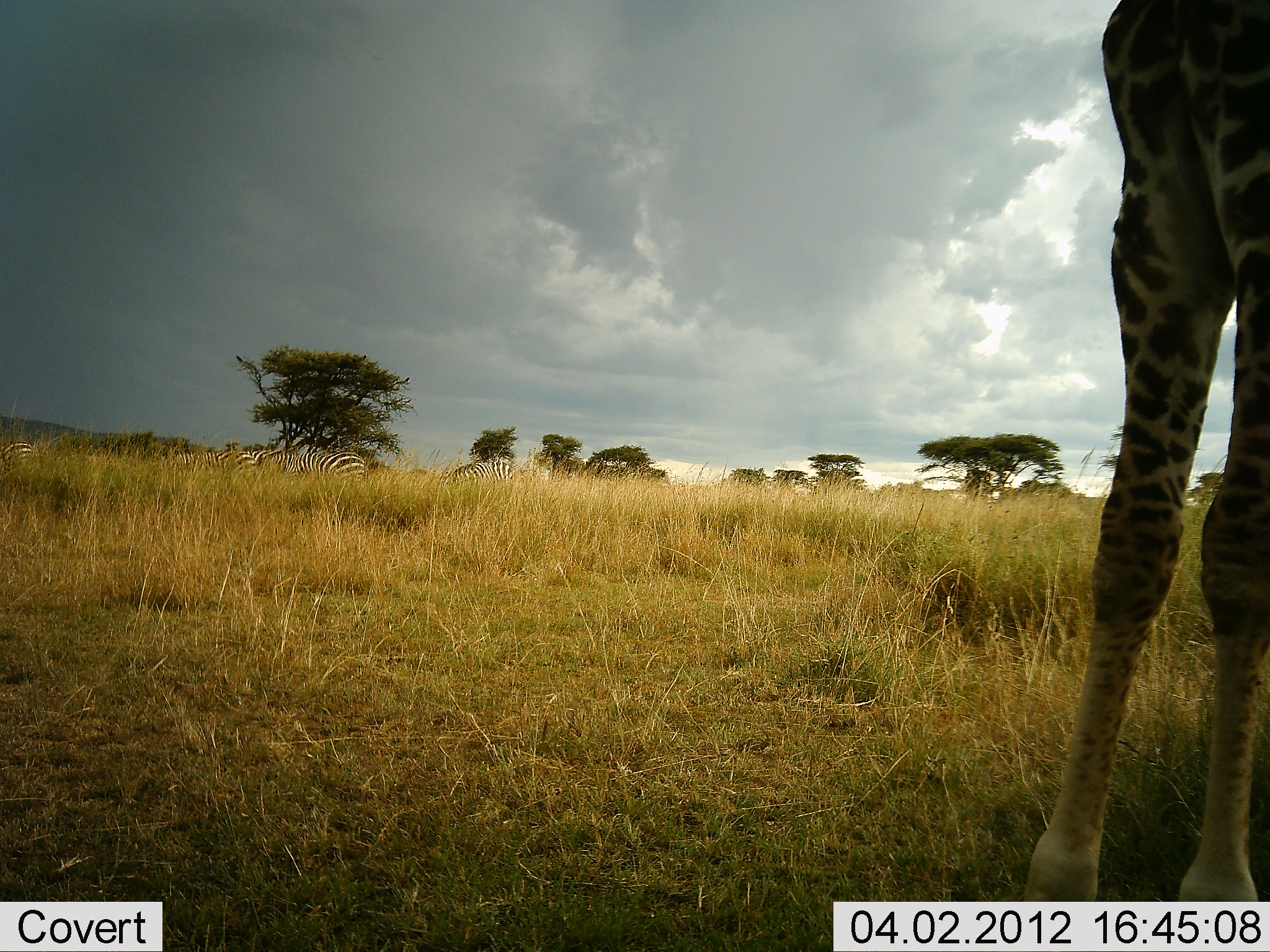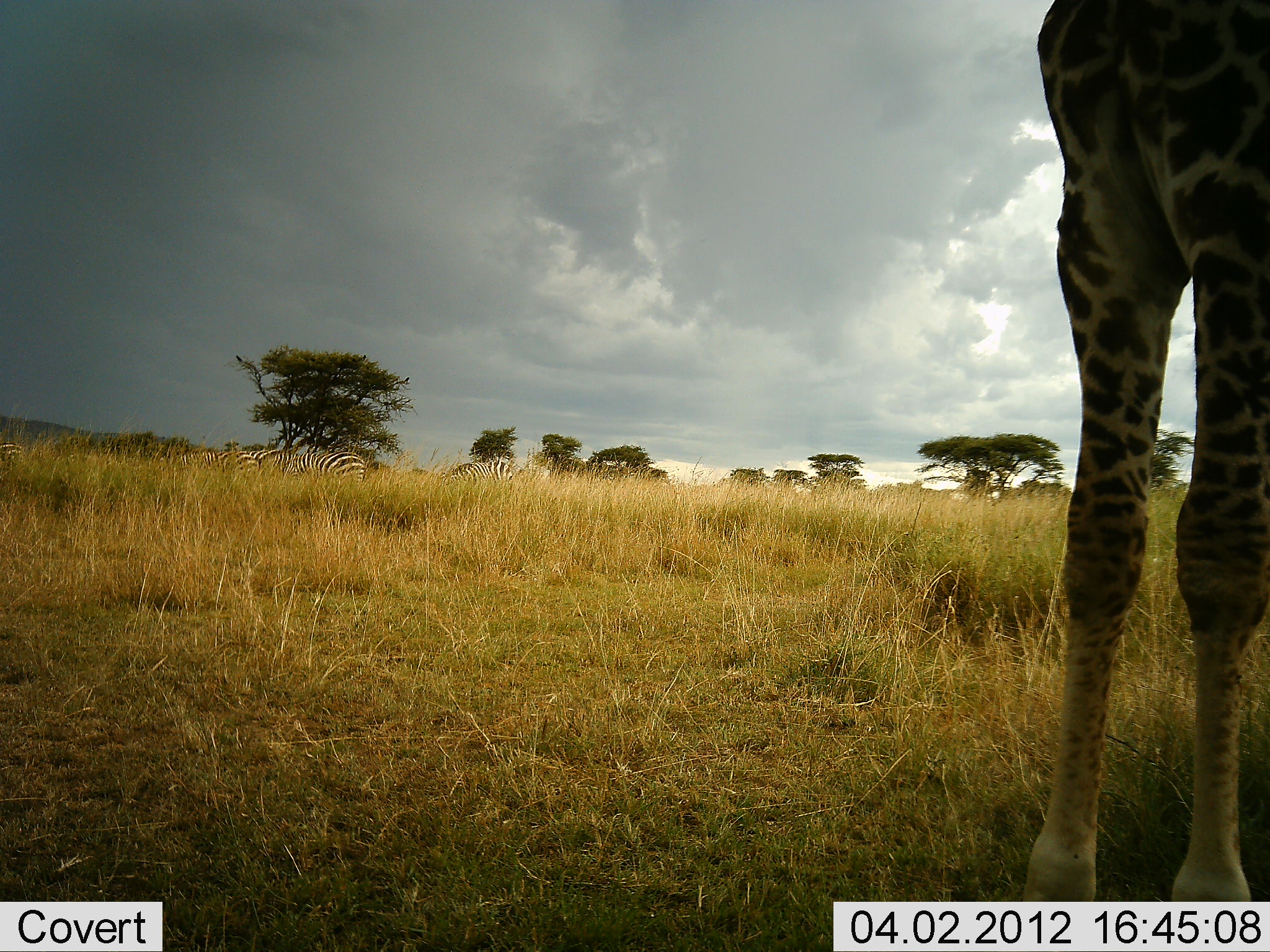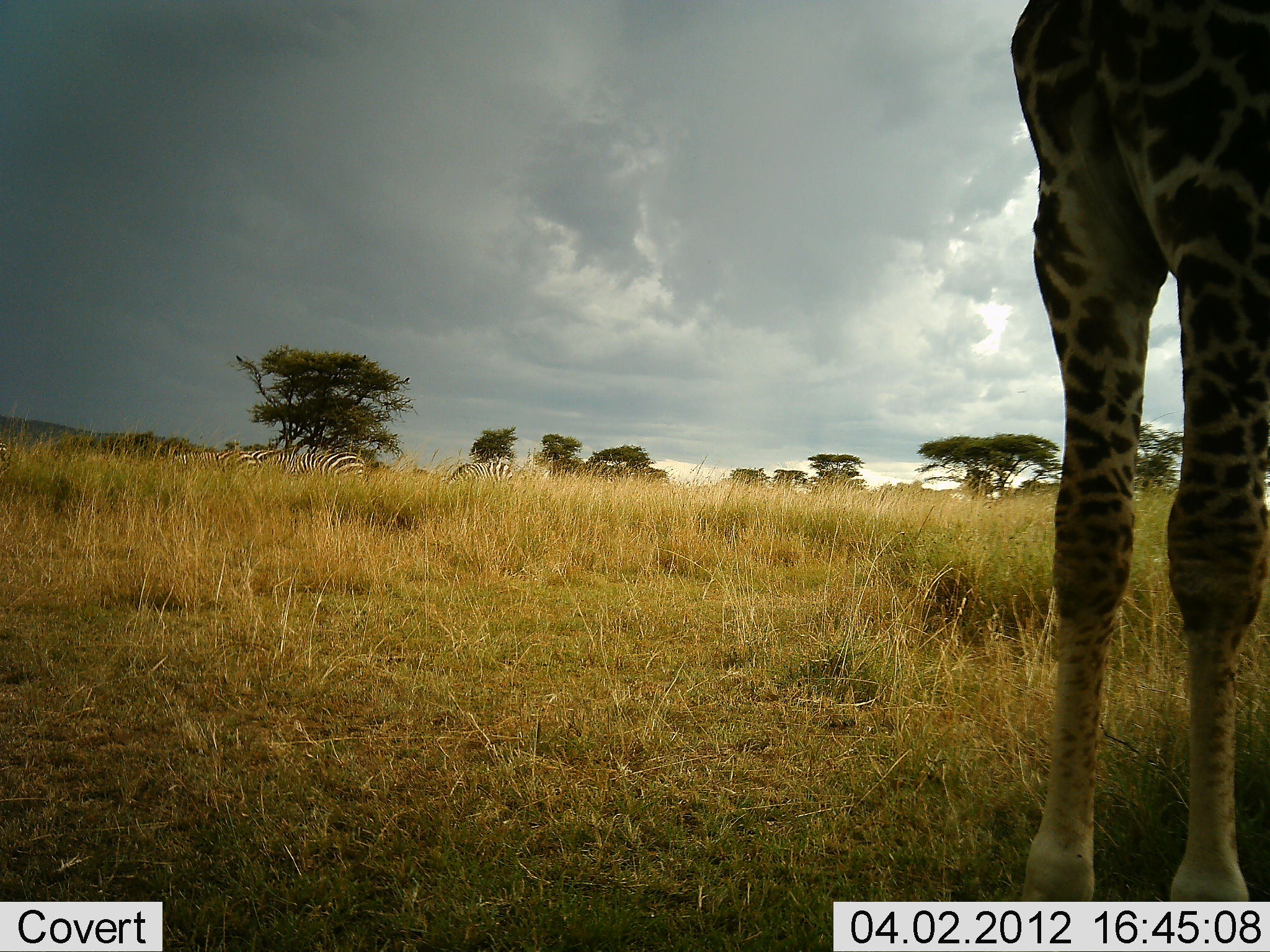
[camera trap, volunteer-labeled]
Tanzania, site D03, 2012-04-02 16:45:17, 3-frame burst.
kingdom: Animalia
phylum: Chordata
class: Mammalia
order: Artiodactyla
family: Giraffidae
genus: Giraffa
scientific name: Giraffa camelopardalis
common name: giraffe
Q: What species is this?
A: Giraffe (Giraffa camelopardalis).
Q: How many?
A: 1.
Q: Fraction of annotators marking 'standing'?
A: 95%.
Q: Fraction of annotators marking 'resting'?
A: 5%.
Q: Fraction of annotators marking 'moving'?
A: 0%.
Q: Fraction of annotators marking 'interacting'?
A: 0%.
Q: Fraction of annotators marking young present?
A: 0%.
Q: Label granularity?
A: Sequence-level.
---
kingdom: Animalia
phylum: Chordata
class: Mammalia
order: Perissodactyla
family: Equidae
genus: Equus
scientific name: Equus quagga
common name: plains zebra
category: zebra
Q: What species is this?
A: Zebra (plains zebra) (Equus quagga).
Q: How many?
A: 5.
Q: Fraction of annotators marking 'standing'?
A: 47%.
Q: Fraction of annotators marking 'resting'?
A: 0%.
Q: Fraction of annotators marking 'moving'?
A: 12%.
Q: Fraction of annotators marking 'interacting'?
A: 0%.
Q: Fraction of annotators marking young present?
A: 0%.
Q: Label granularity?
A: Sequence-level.